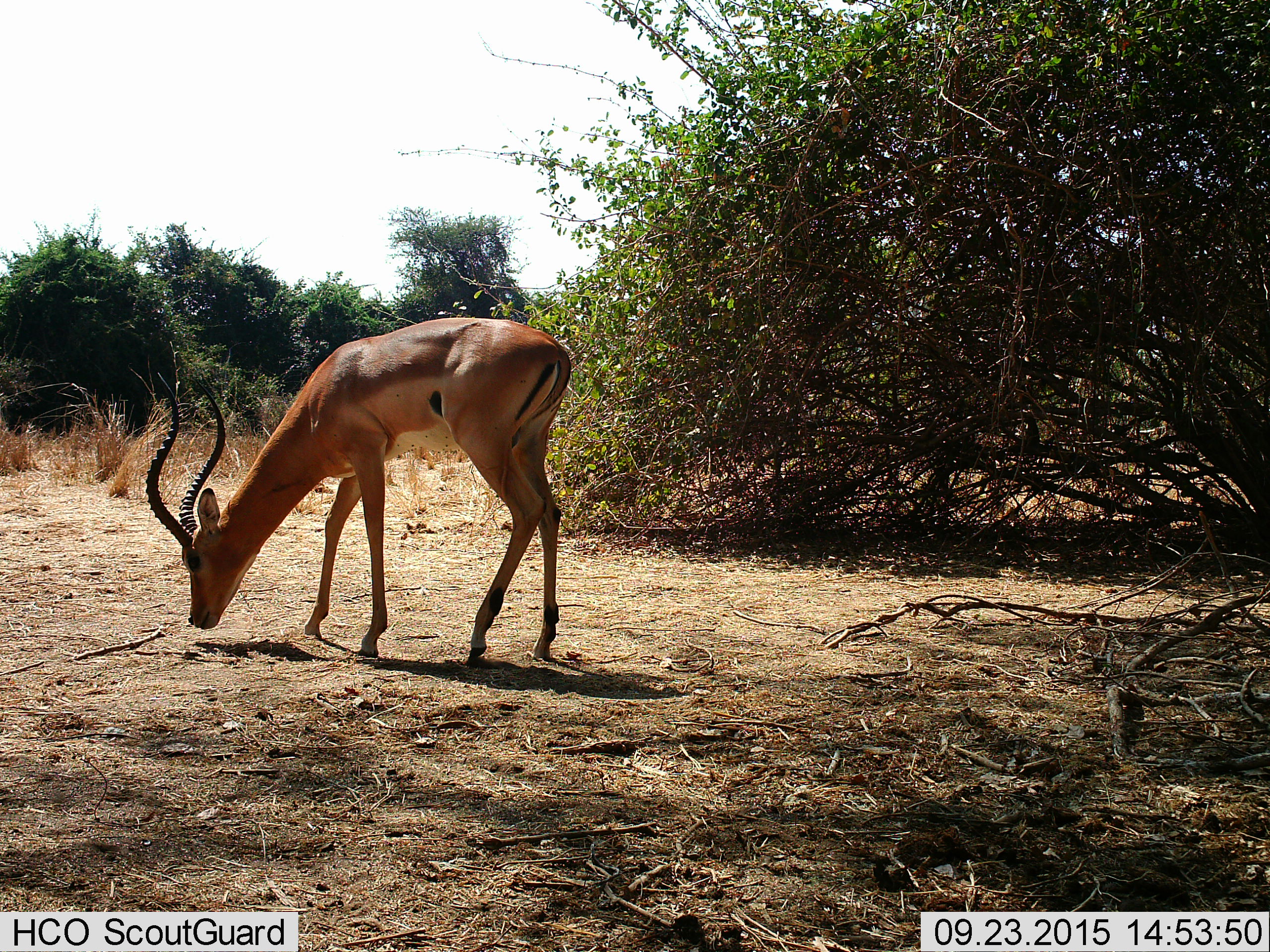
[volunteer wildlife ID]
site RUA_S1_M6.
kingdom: Animalia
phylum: Chordata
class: Mammalia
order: Artiodactyla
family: Bovidae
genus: Aepyceros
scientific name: Aepyceros melampus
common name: impala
Impala (Aepyceros melampus), count 1. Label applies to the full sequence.